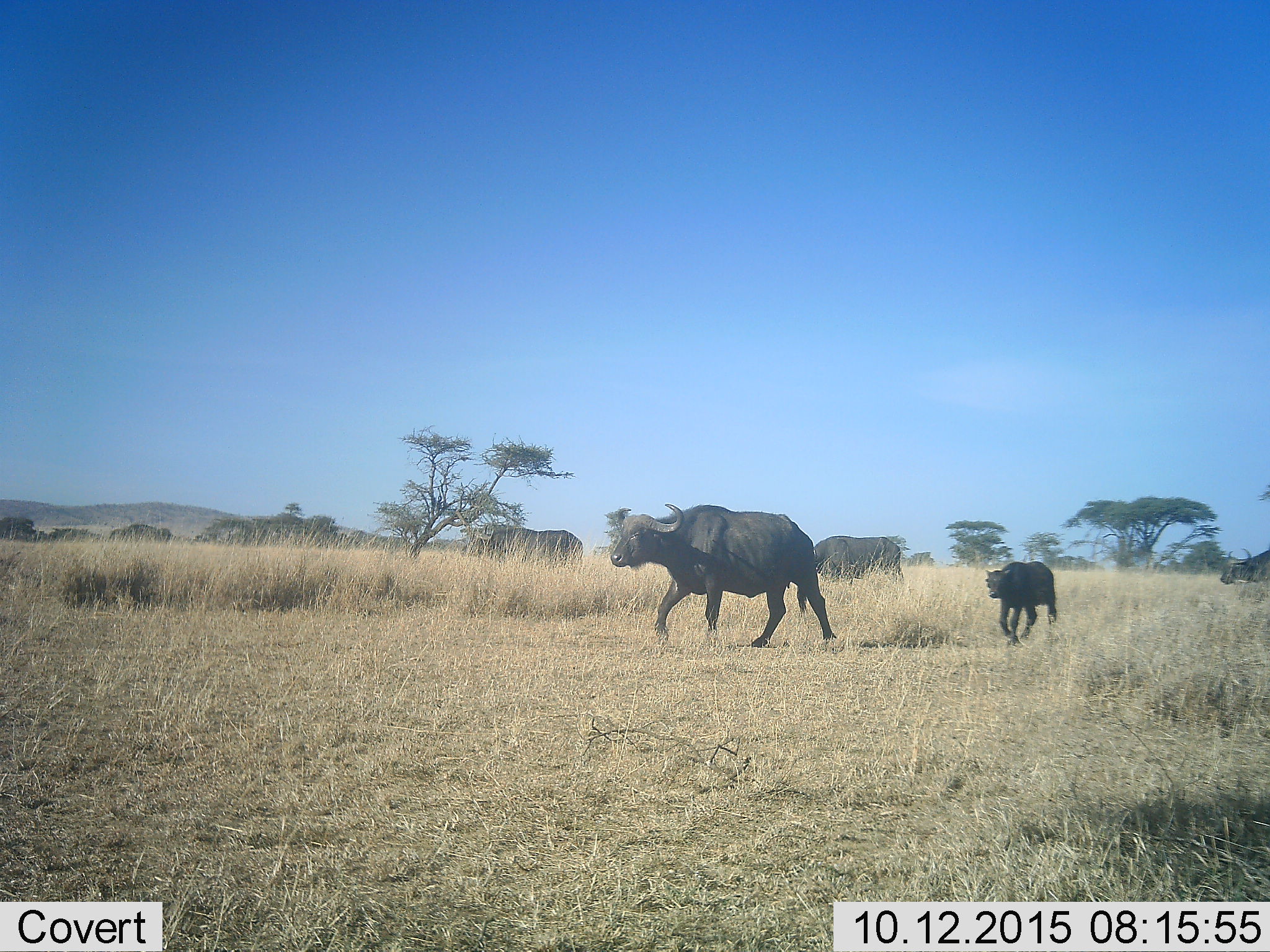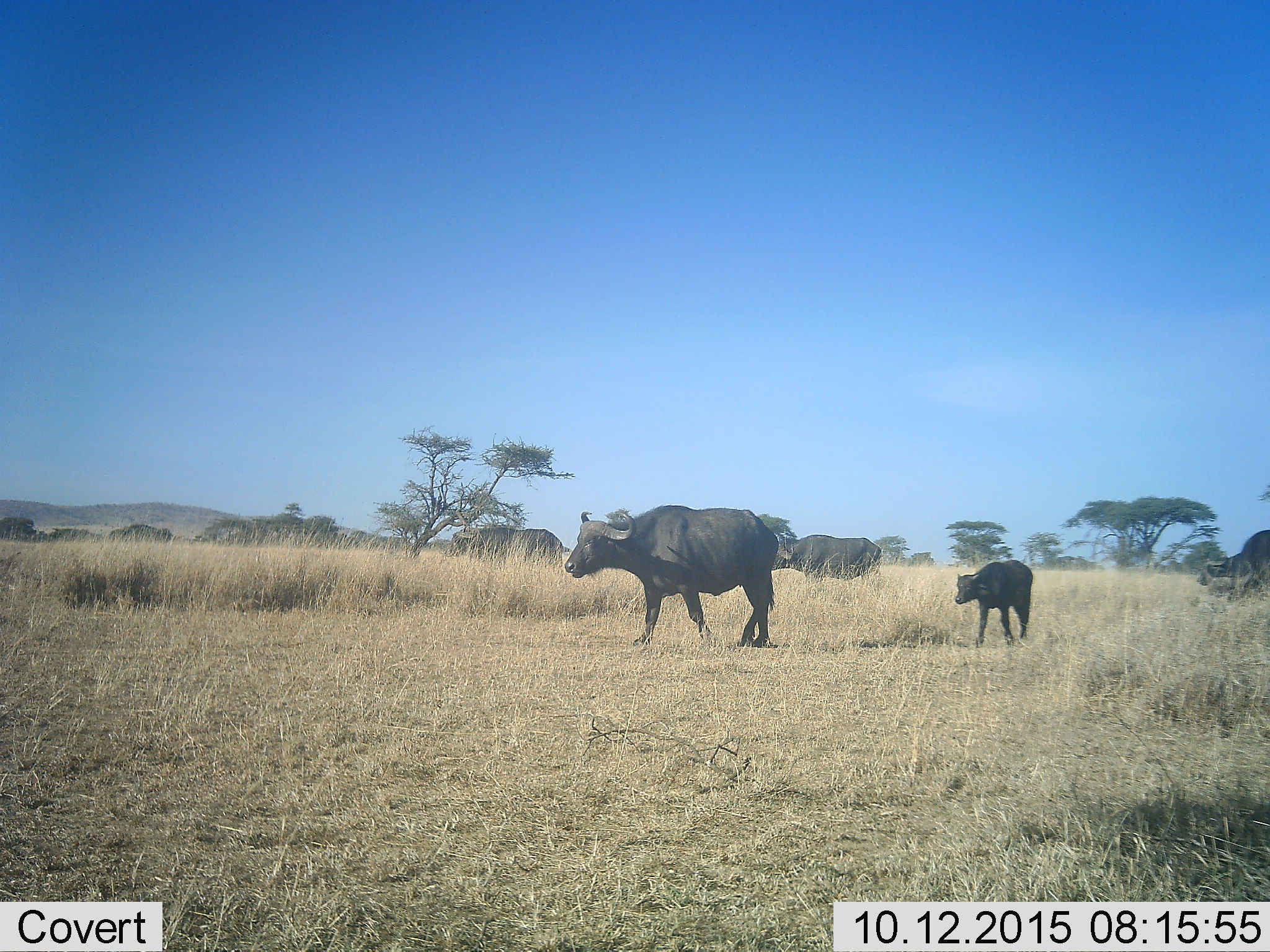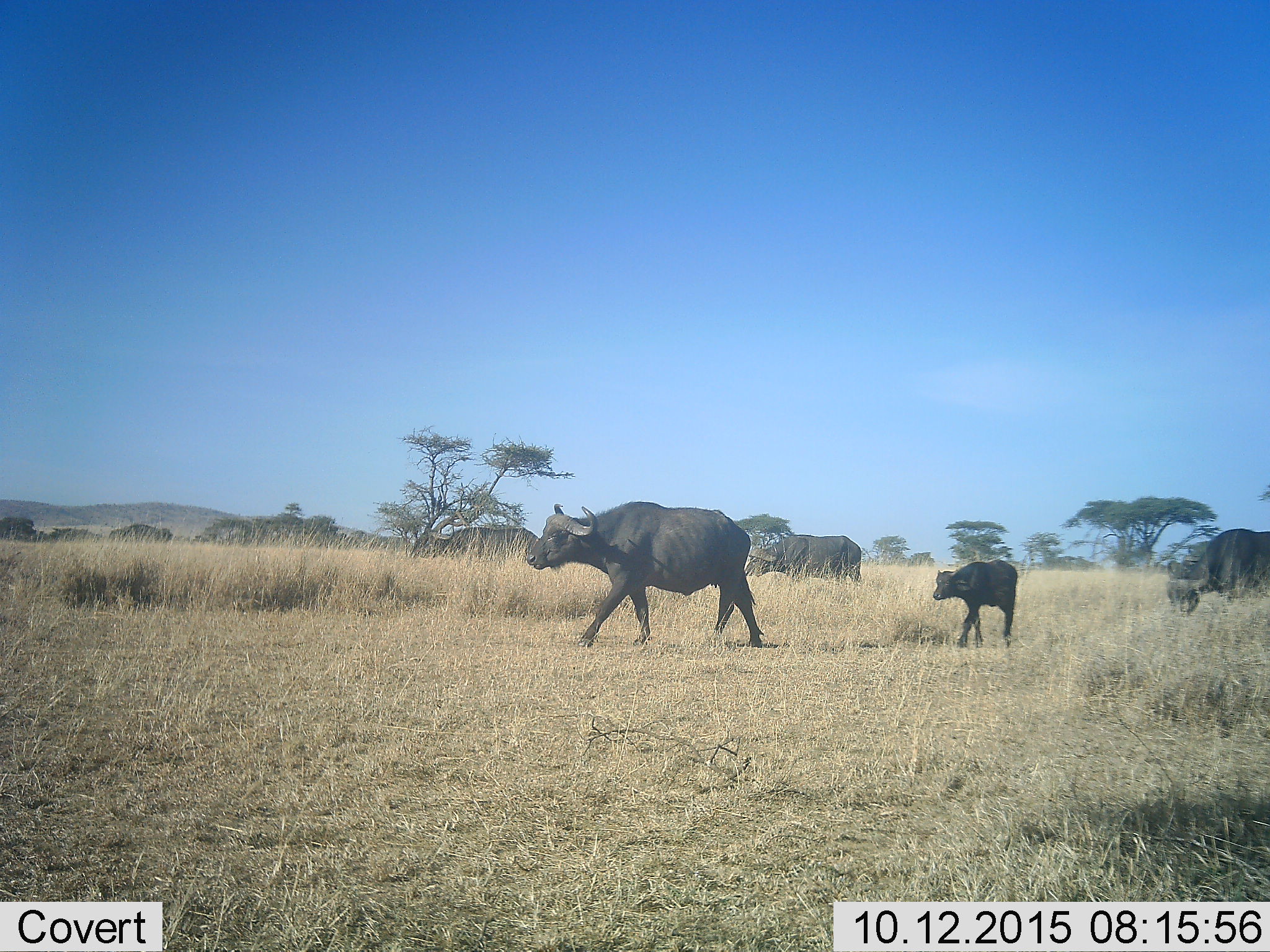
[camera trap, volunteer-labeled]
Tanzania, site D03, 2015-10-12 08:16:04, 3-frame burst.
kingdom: Animalia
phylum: Chordata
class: Mammalia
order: Artiodactyla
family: Bovidae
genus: Syncerus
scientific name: Syncerus caffer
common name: cape buffalo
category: buffalo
Buffalo (cape buffalo) (Syncerus caffer), count 5. Behavior (volunteer vote fractions): standing 14%, resting 0%, moving 93%, interacting 7%. Young present (vote fraction): 86%. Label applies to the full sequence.